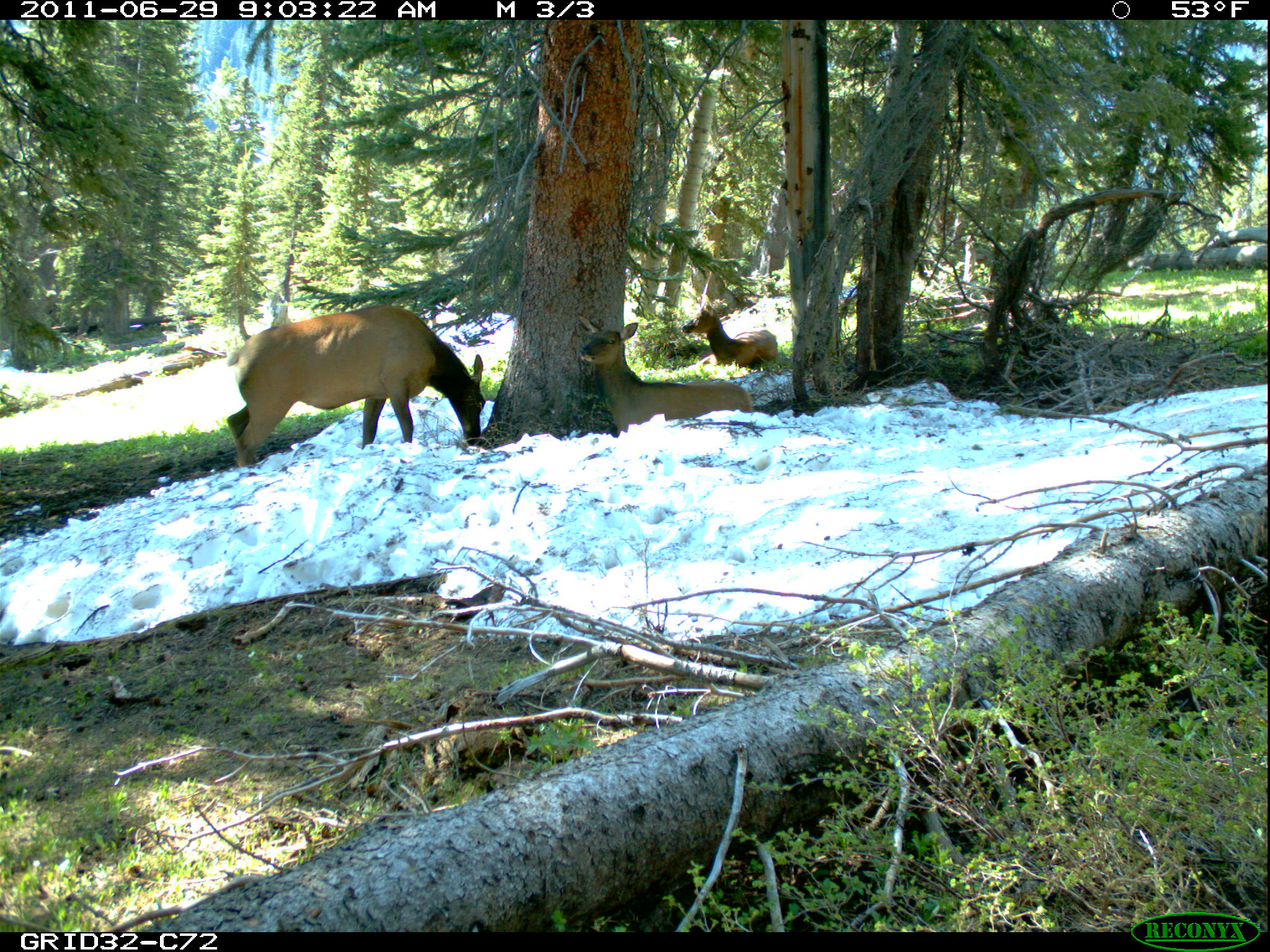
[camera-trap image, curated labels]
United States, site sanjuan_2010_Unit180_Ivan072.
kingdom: Animalia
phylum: Chordata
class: Mammalia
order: Artiodactyla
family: Cervidae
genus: Cervus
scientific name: Cervus elaphus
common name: red deer